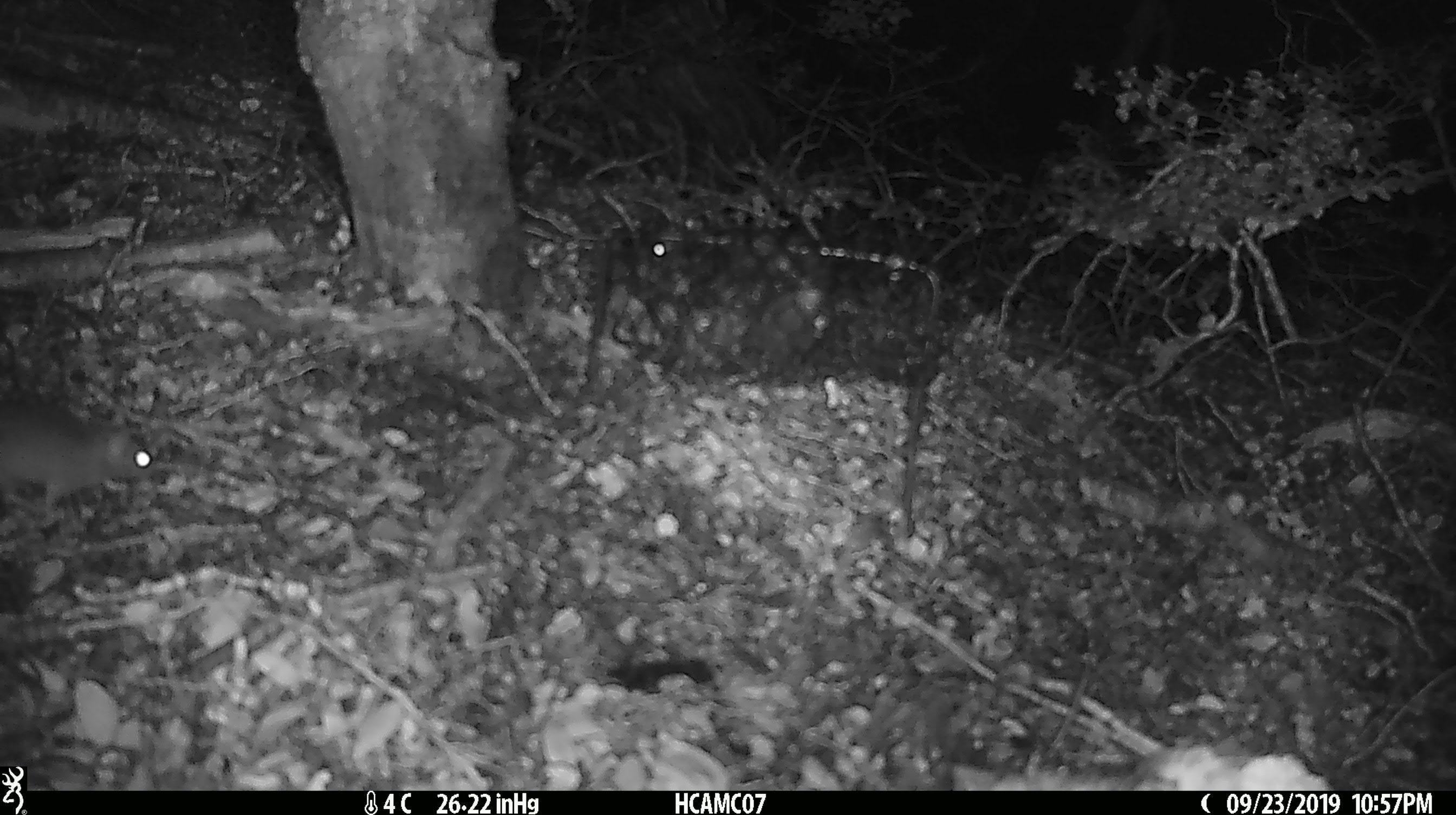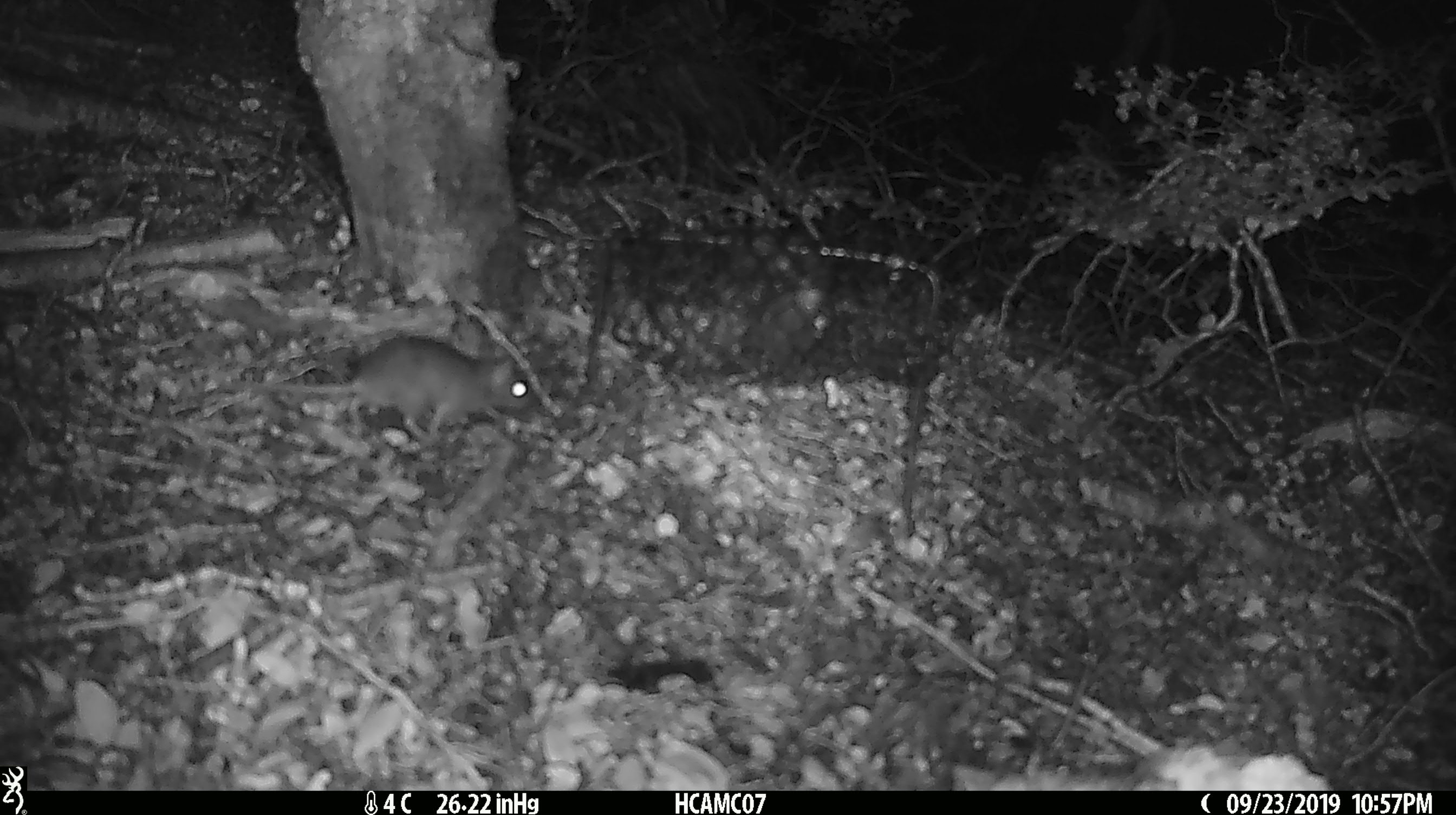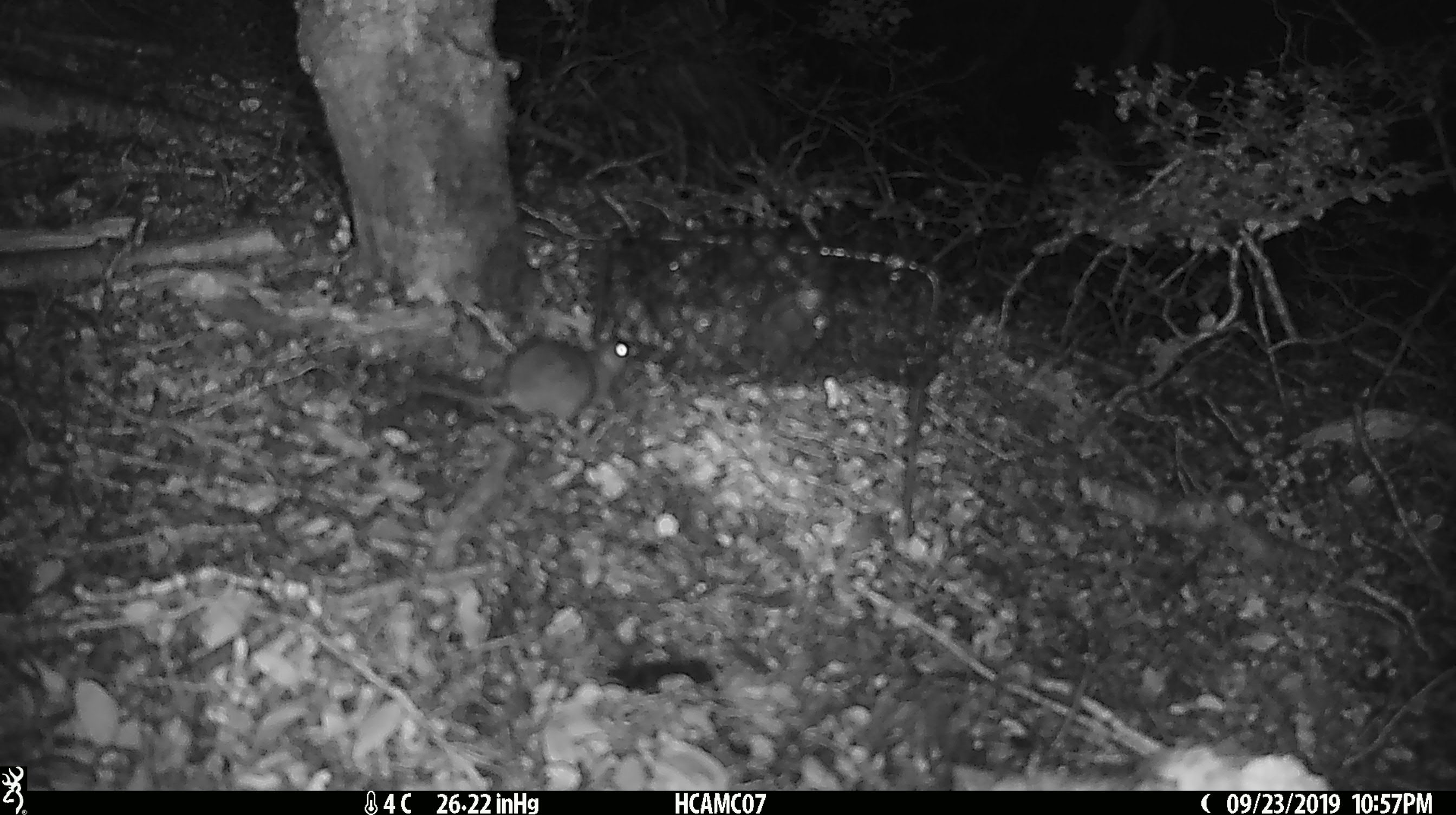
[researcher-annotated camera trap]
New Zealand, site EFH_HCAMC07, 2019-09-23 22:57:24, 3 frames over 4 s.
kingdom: Animalia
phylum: Chordata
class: Mammalia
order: Rodentia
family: Muridae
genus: Mus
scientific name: Mus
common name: mouse